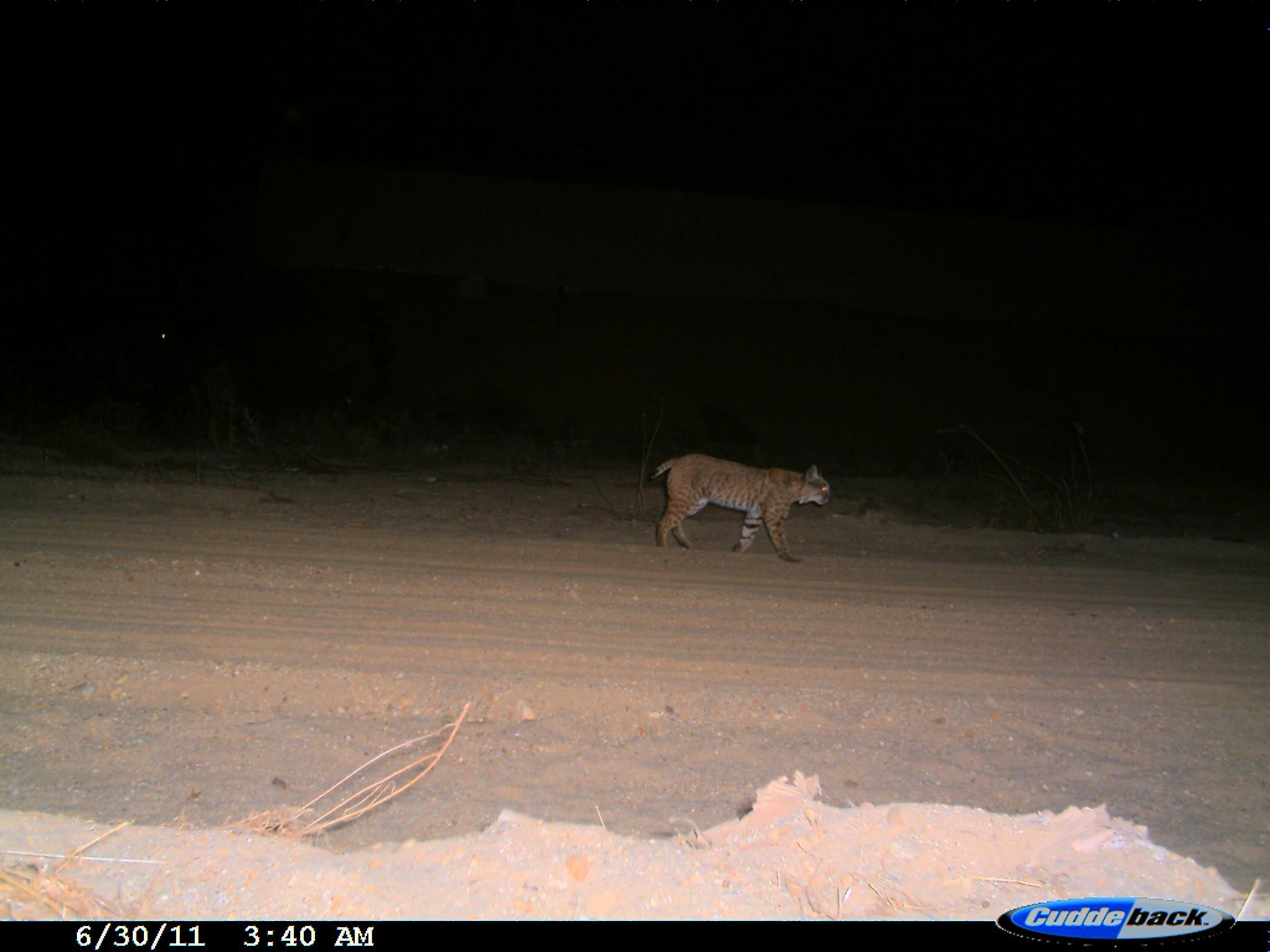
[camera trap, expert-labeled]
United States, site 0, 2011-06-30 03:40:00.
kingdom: Animalia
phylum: Chordata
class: Mammalia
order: Carnivora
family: Felidae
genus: Lynx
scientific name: Lynx rufus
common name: bobcat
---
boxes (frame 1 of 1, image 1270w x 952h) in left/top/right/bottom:
bobcat: 635/441/840/571